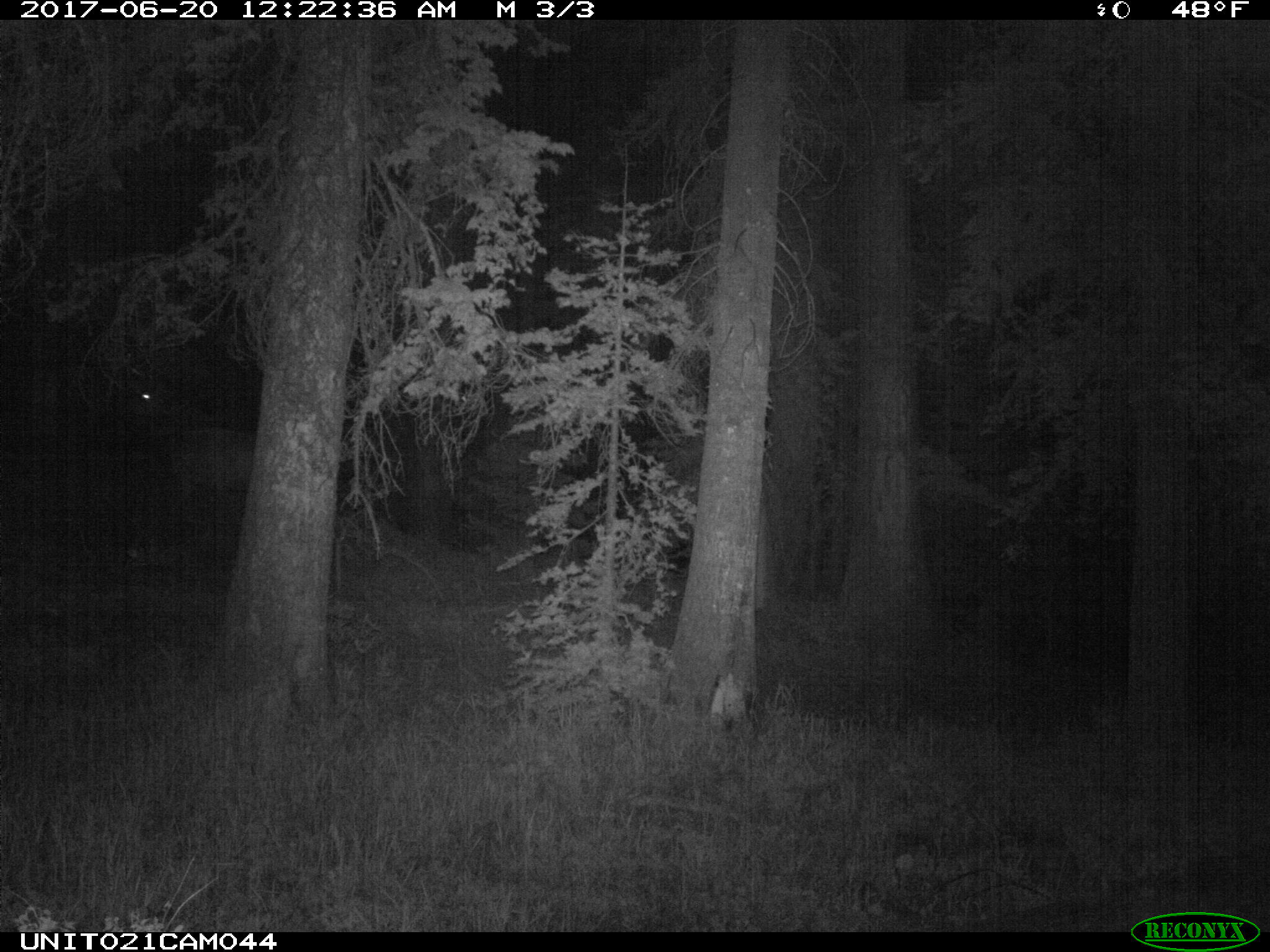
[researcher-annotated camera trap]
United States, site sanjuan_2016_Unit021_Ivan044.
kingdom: Animalia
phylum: Chordata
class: Mammalia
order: Artiodactyla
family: Cervidae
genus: Cervus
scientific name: Cervus elaphus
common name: red deer